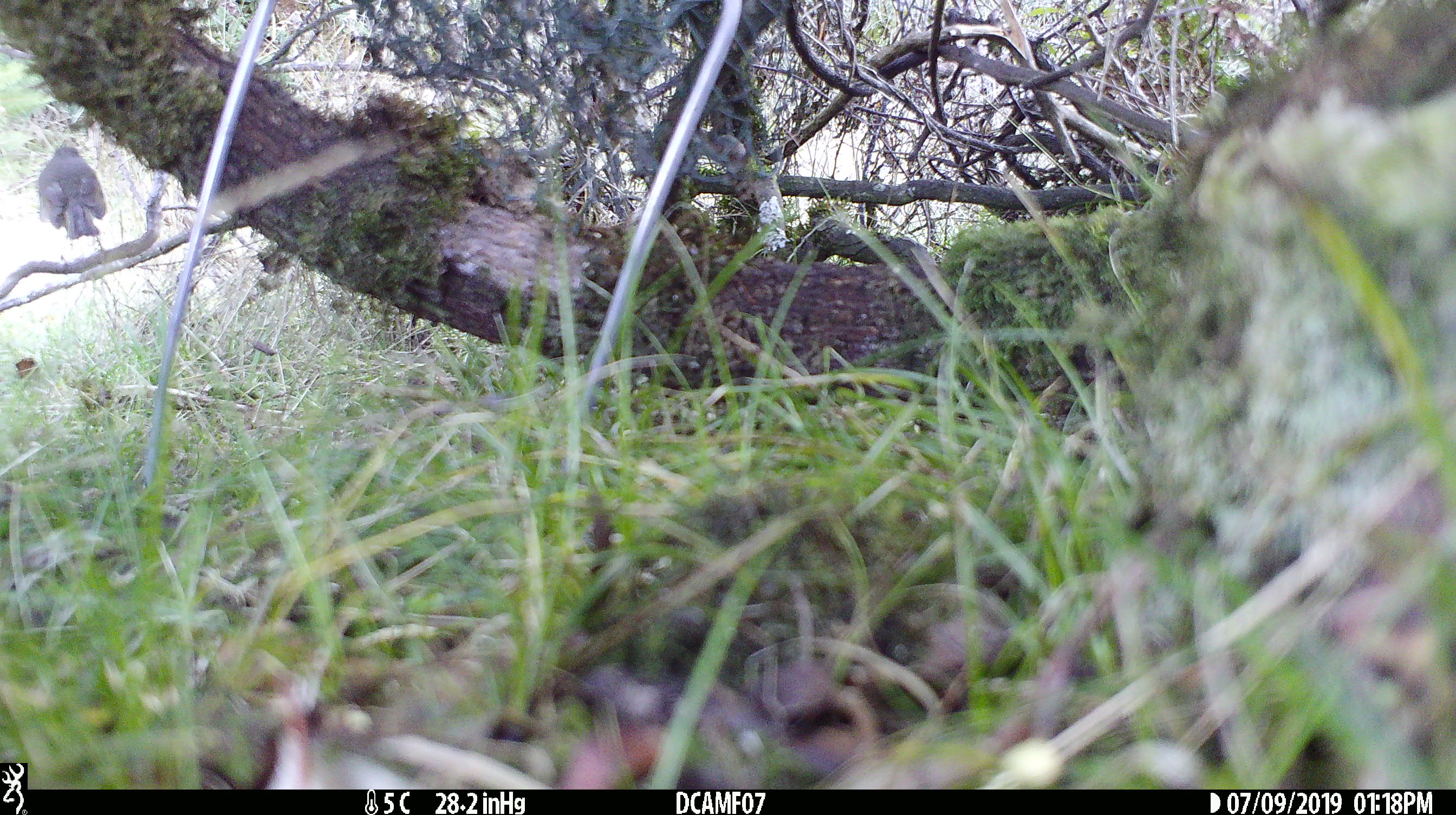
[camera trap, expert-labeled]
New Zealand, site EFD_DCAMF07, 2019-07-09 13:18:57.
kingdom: Animalia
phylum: Chordata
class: Aves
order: Passeriformes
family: Petroicidae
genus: Petroica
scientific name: Petroica australis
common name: new zealand robin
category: robin